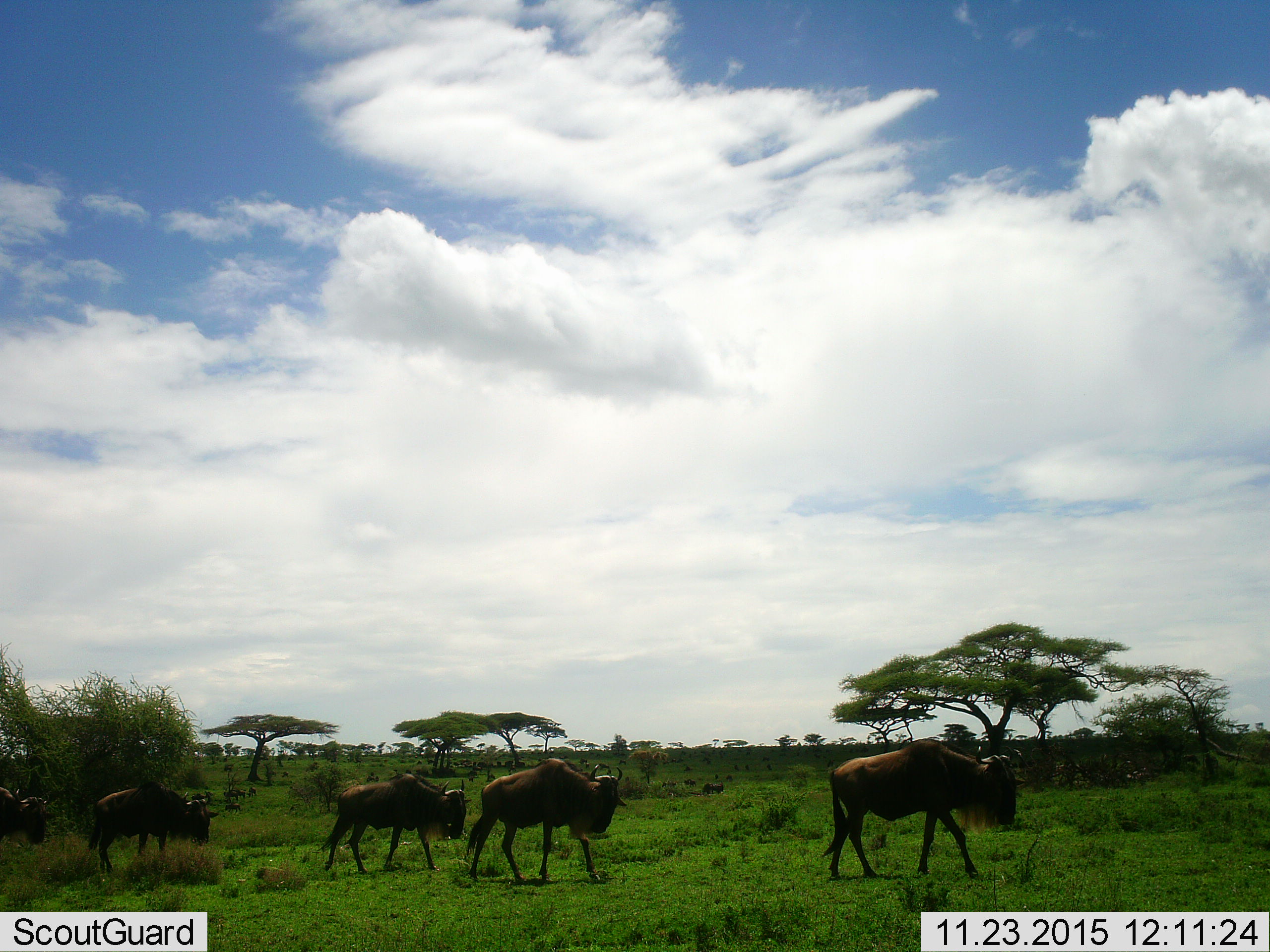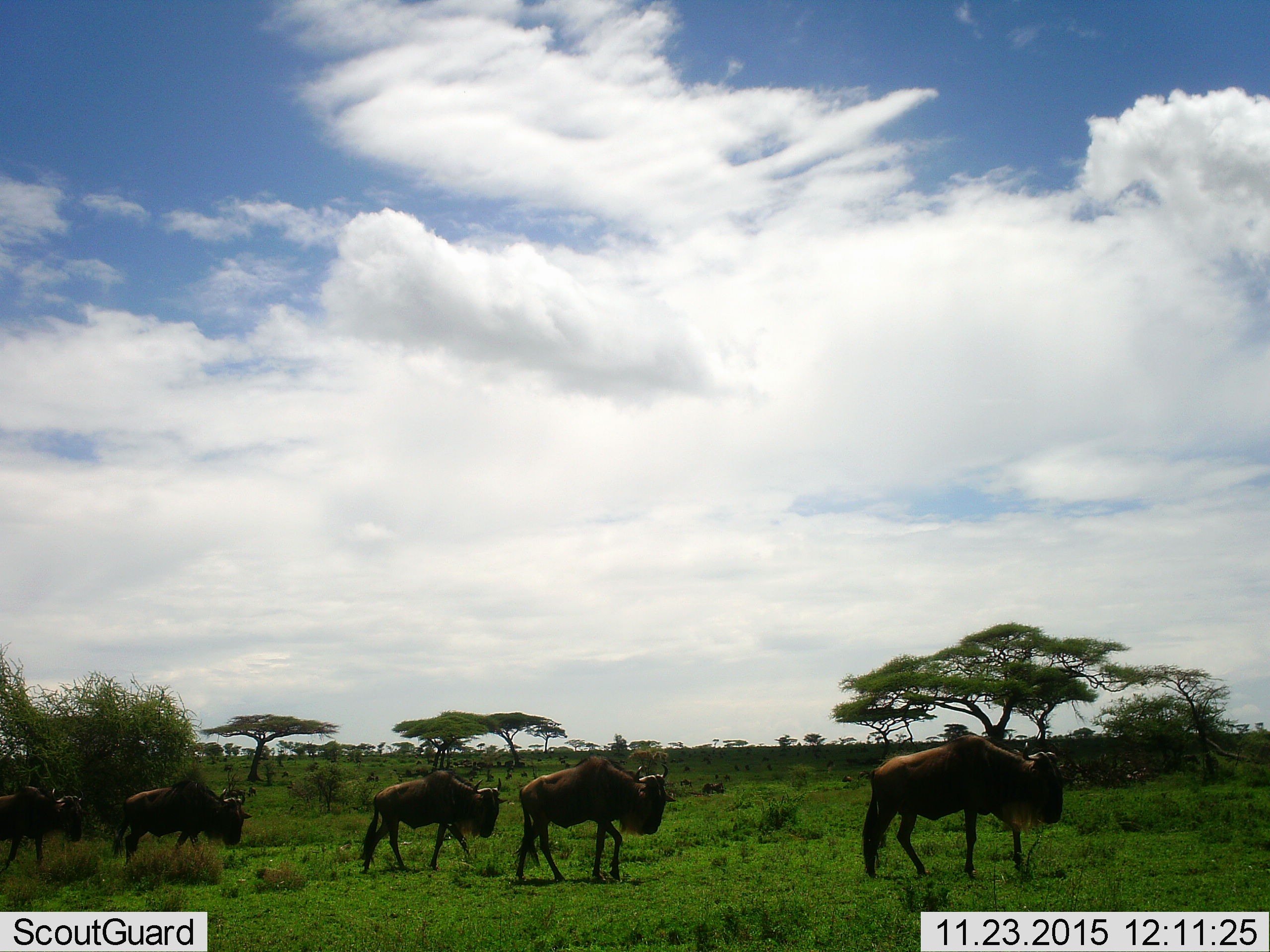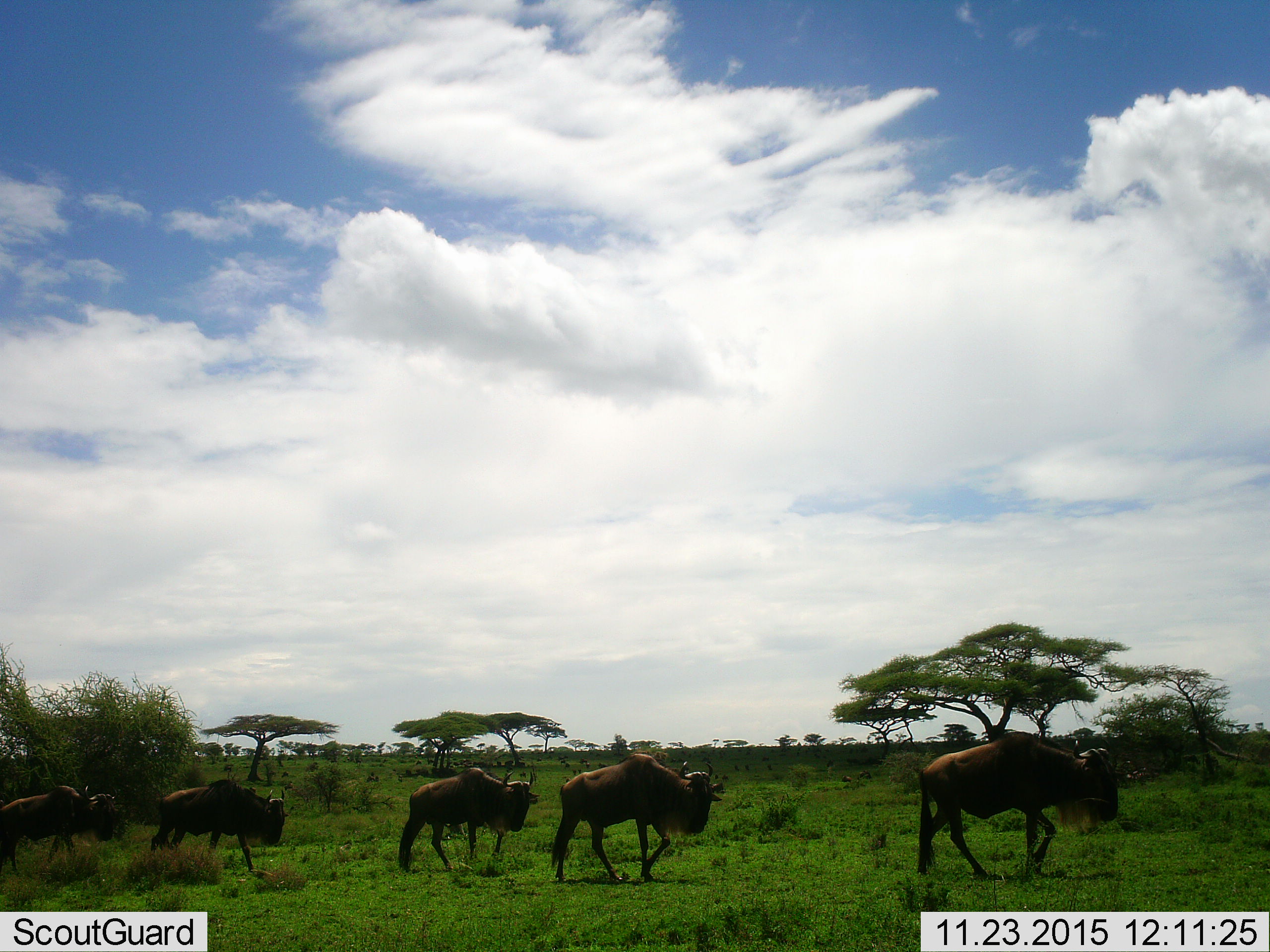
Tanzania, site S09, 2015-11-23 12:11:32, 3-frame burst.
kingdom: Animalia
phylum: Chordata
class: Mammalia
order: Artiodactyla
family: Bovidae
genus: Connochaetes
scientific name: Connochaetes taurinus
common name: blue wildebeest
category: wildebeest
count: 11-50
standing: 44%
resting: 11%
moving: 89%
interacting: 0%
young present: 22%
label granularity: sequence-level